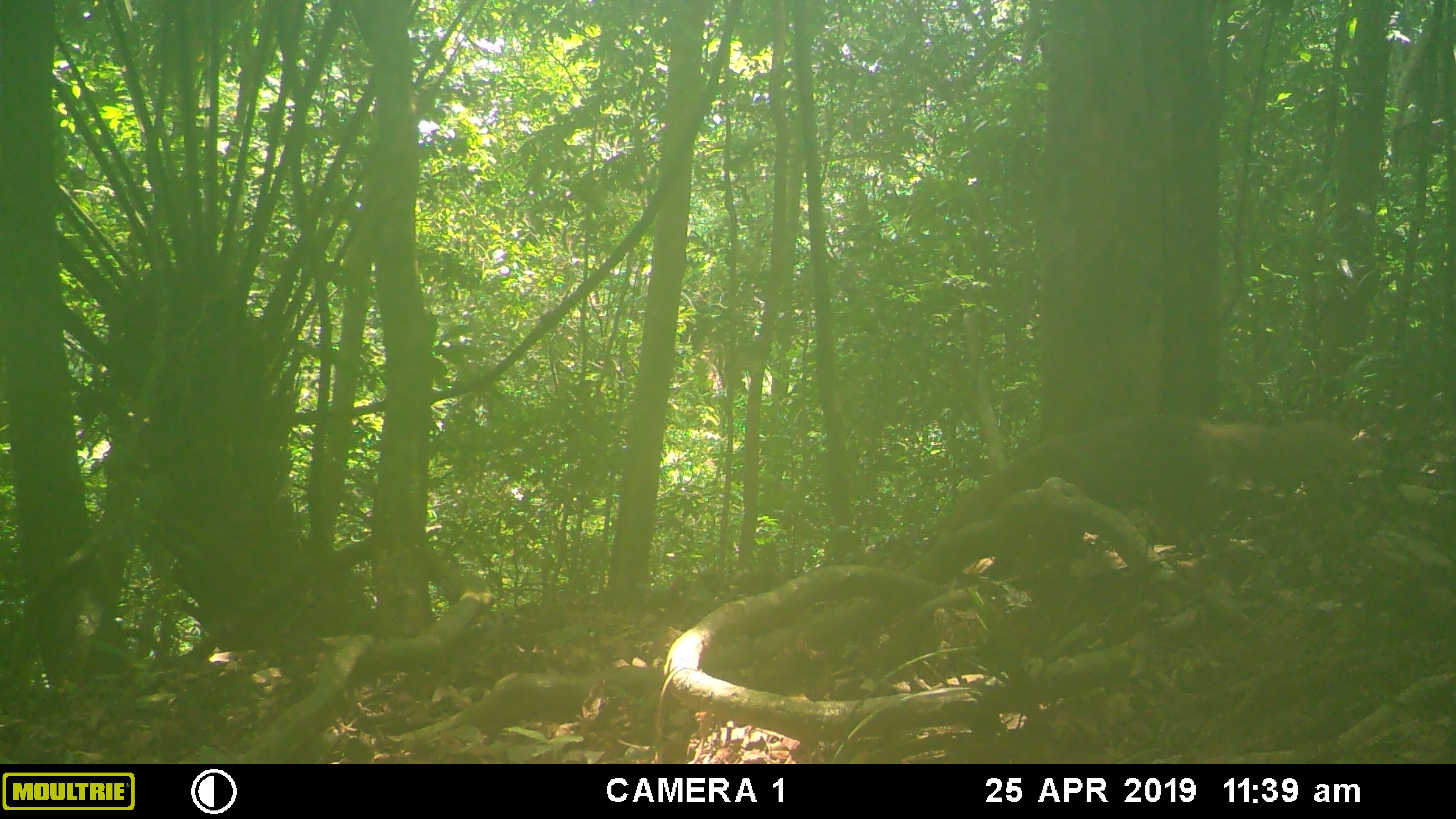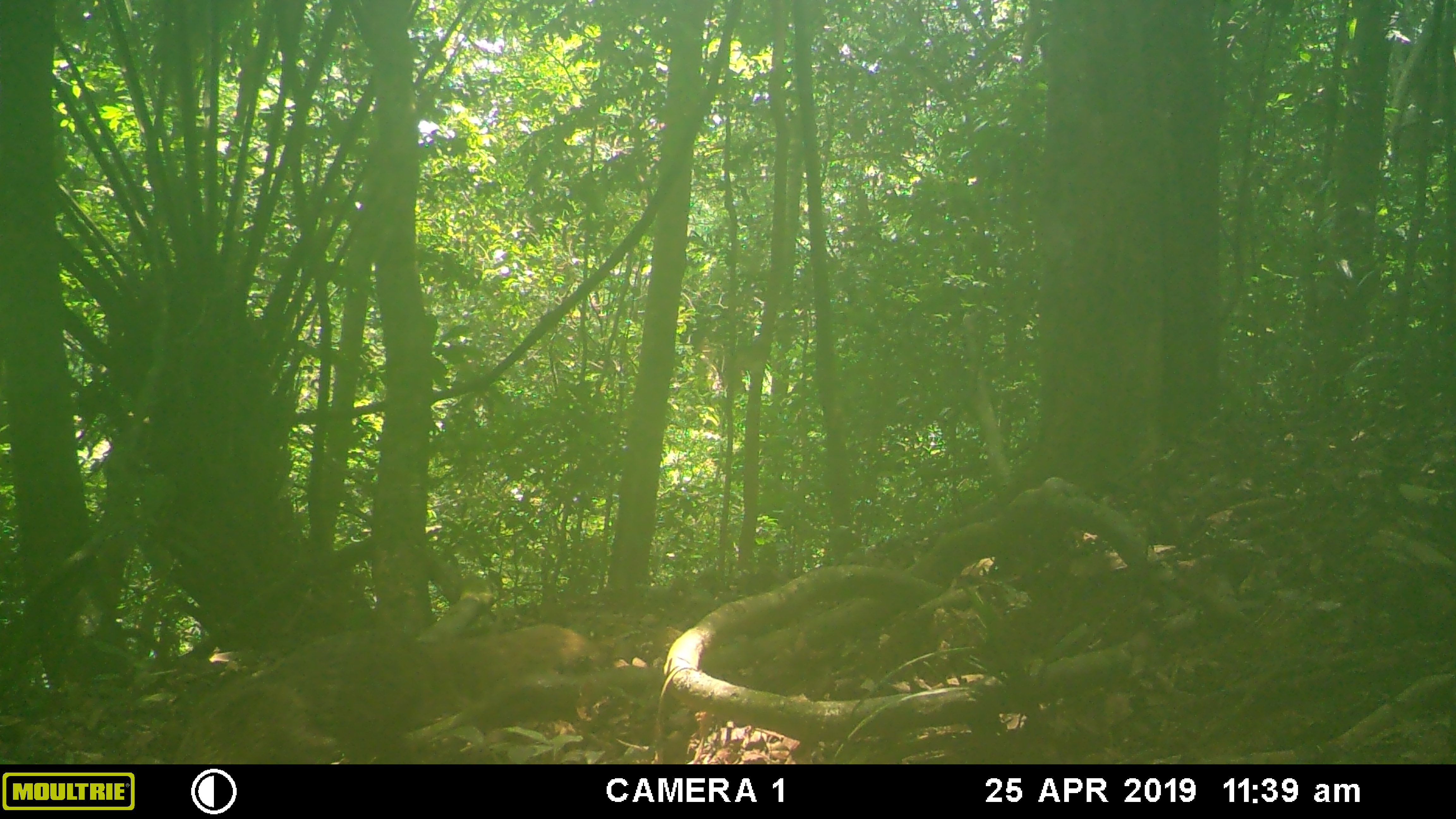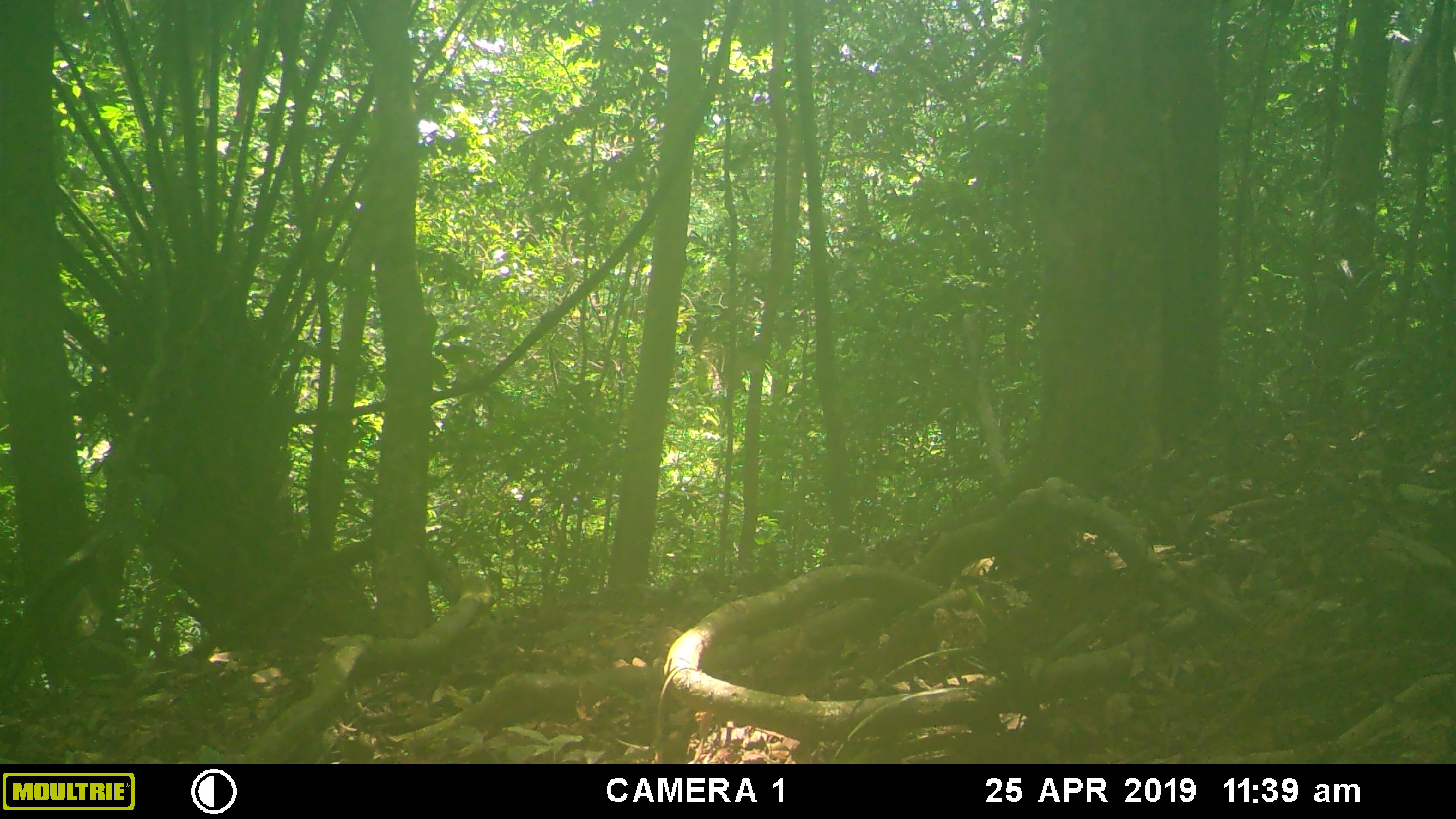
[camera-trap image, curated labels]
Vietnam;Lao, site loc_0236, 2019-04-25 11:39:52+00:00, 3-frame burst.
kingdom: Animalia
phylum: Chordata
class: Mammalia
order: Carnivora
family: Herpestidae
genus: Urva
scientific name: Urva urva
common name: crab-eating mongoose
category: crab eating mongoose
Crab eating mongoose (crab-eating mongoose) (Urva urva). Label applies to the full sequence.